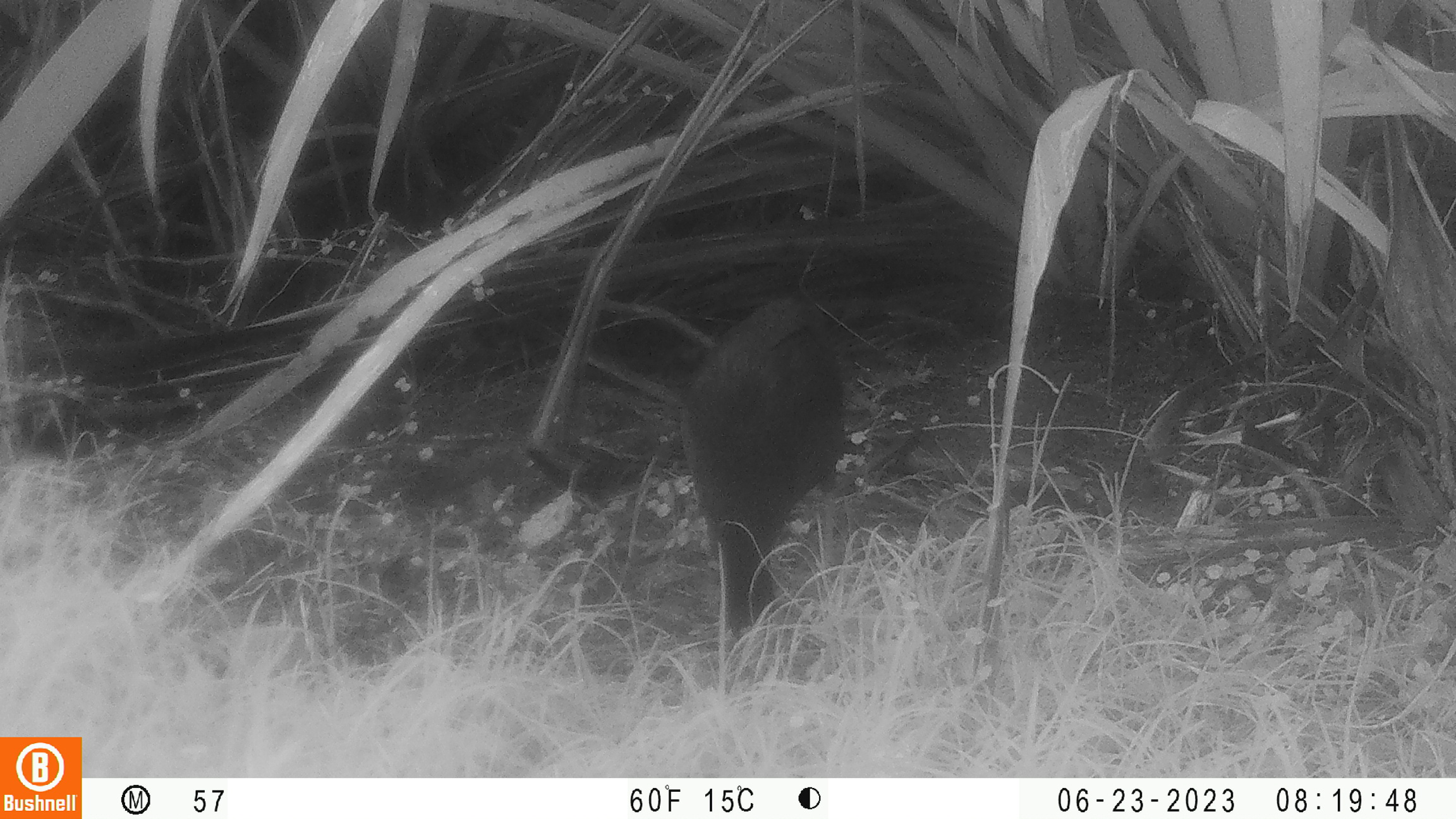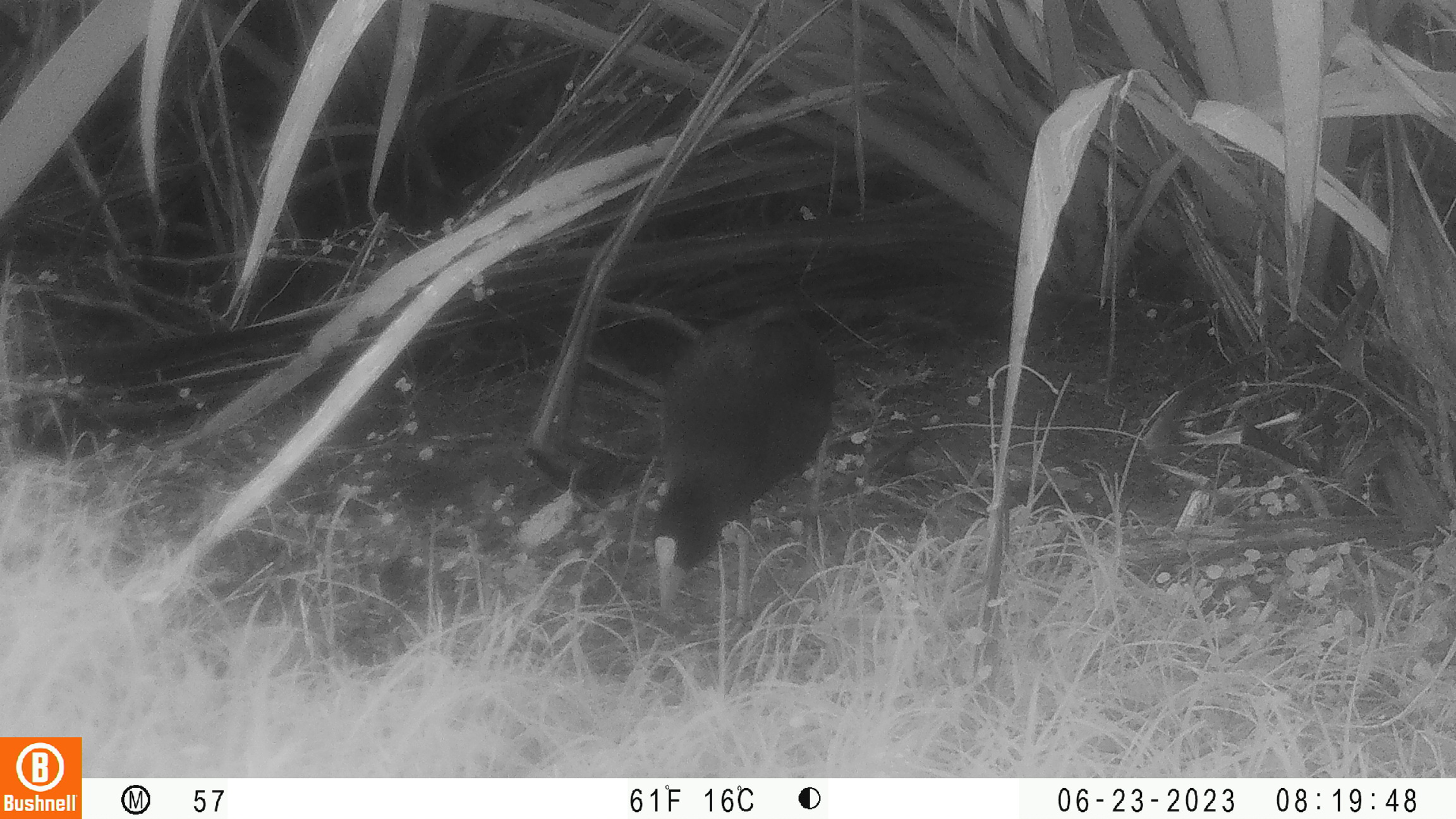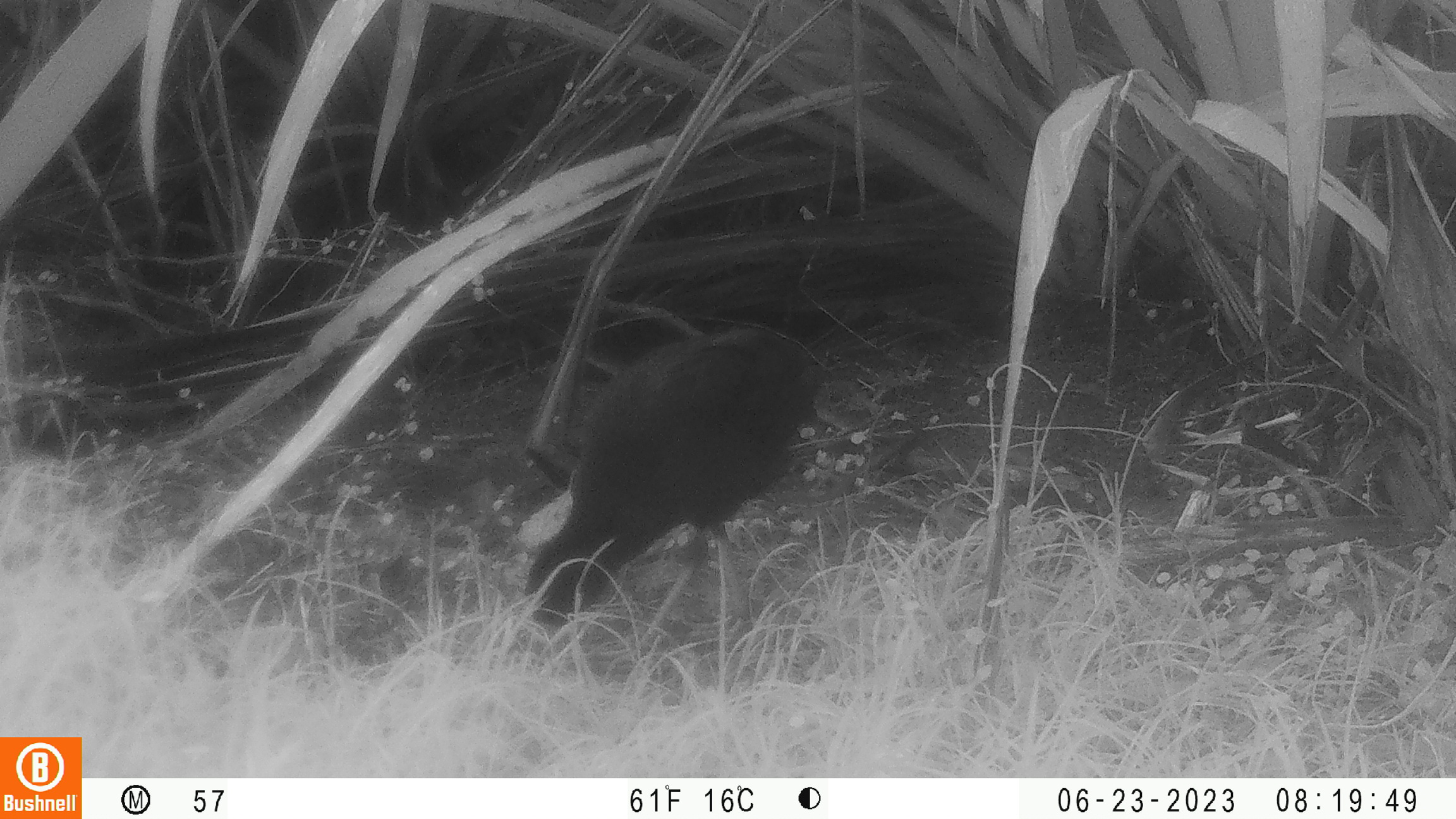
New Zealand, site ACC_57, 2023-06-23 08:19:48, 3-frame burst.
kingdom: Animalia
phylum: Chordata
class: Aves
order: Gruiformes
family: Rallidae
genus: Porphyrio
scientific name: Porphyrio melanotus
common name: australasian swamphen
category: pukeko